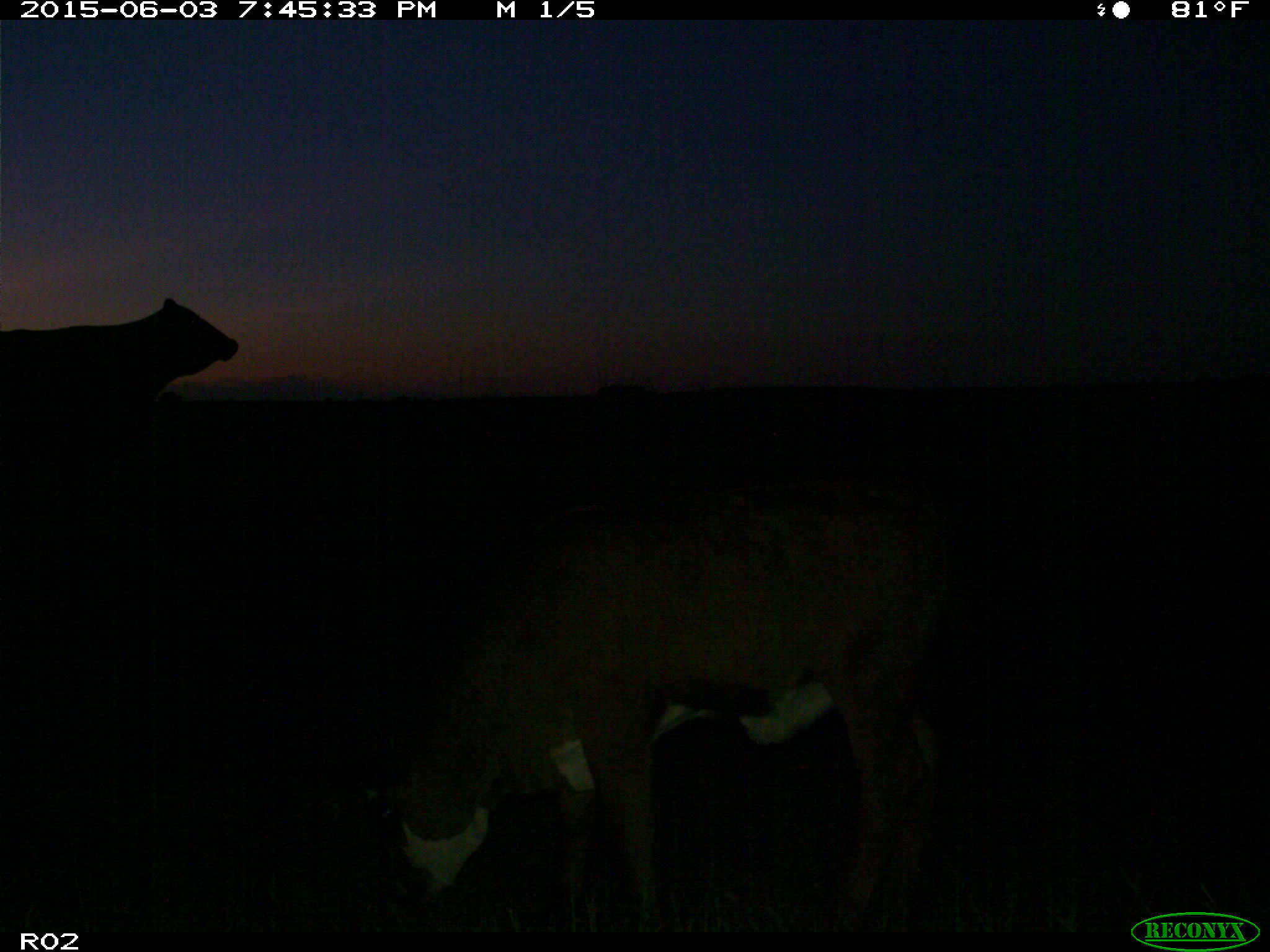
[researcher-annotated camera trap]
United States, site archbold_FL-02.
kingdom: Animalia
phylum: Chordata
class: Mammalia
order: Artiodactyla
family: Bovidae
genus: Bos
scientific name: Bos taurus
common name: domestic cow